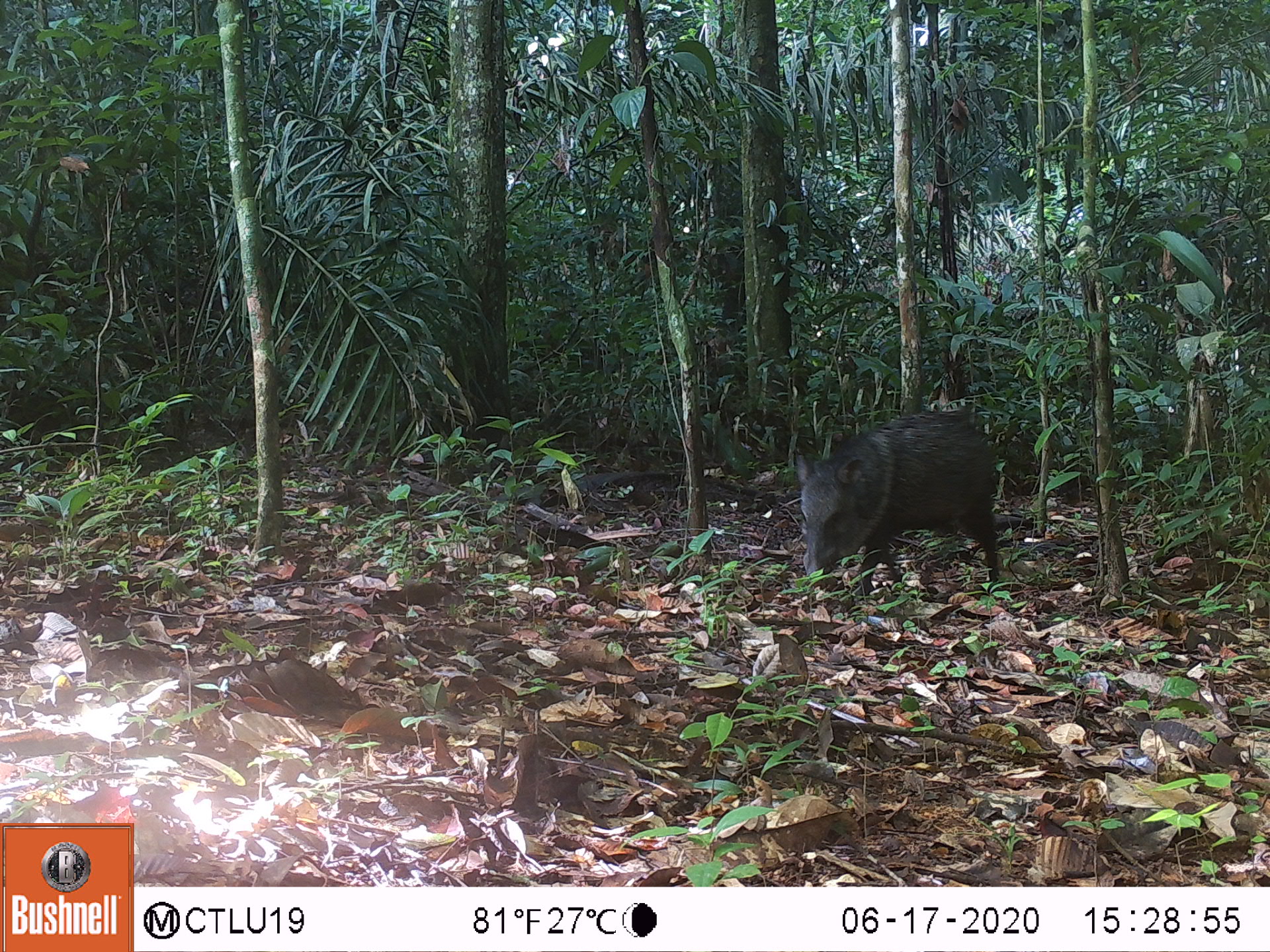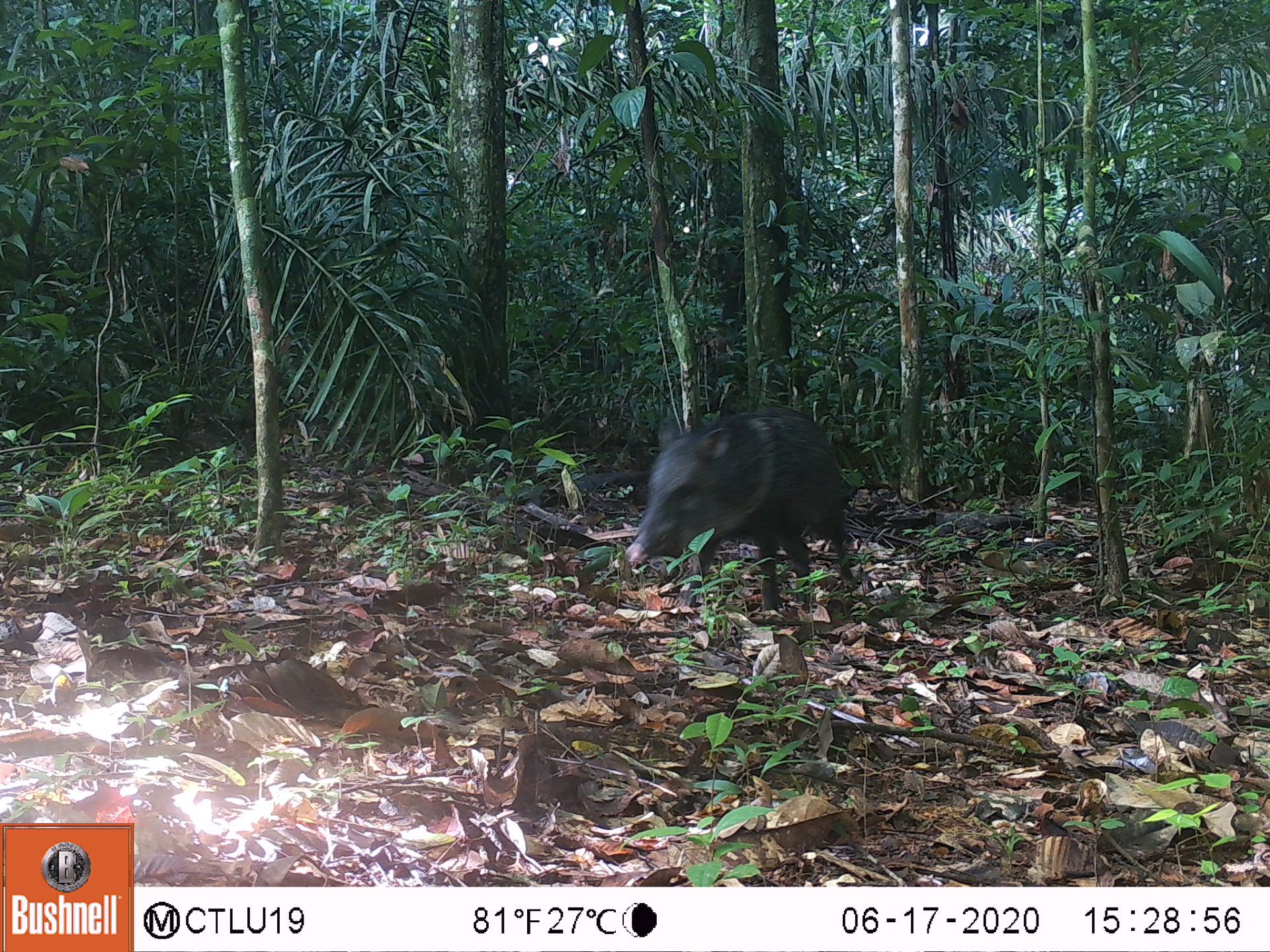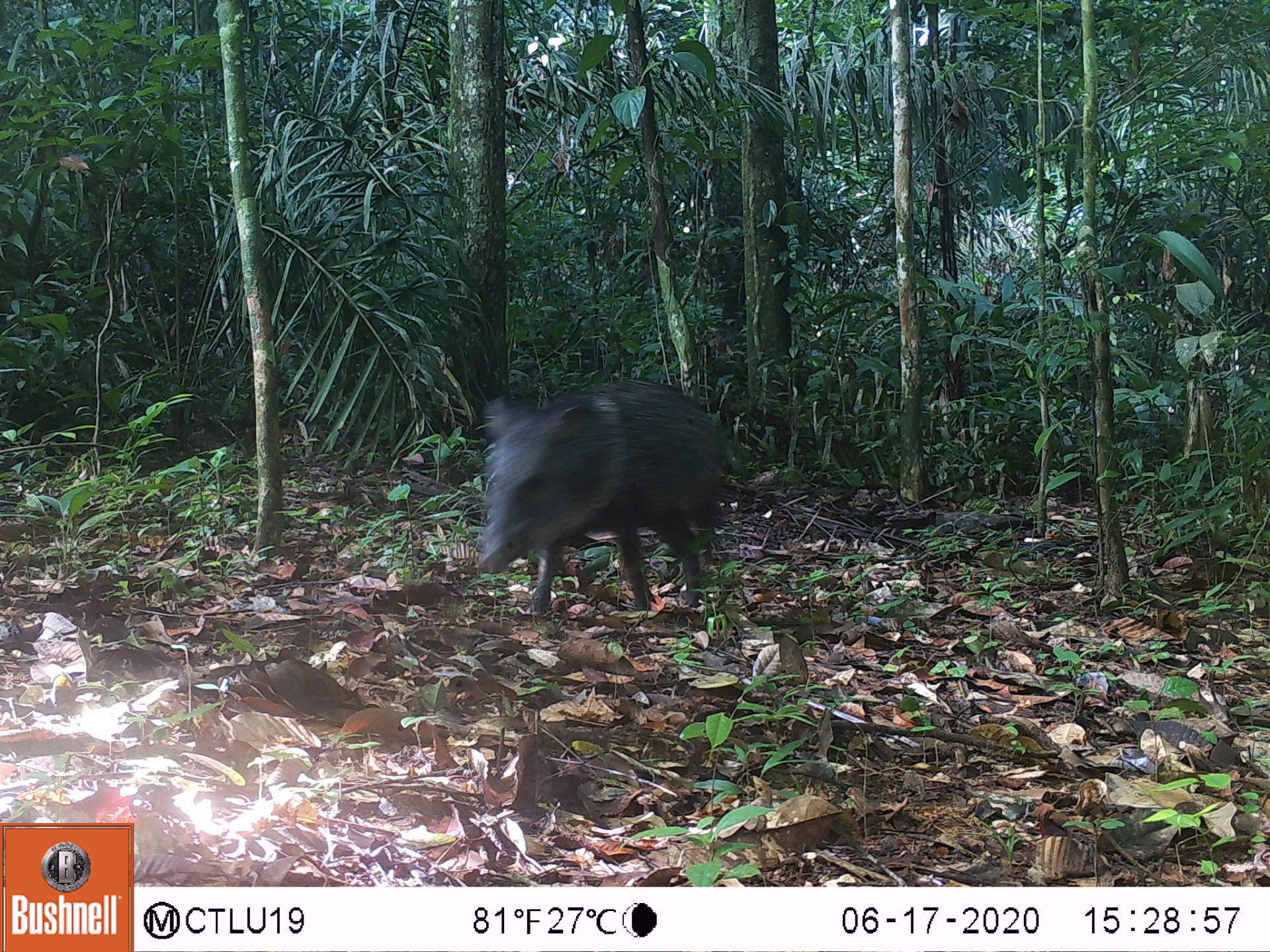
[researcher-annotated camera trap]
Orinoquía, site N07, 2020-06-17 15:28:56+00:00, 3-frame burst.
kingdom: Animalia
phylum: Chordata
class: Mammalia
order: Artiodactyla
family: Tayassuidae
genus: Pecari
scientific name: Pecari tajacu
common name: collared peccary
Collared peccary (Pecari tajacu).